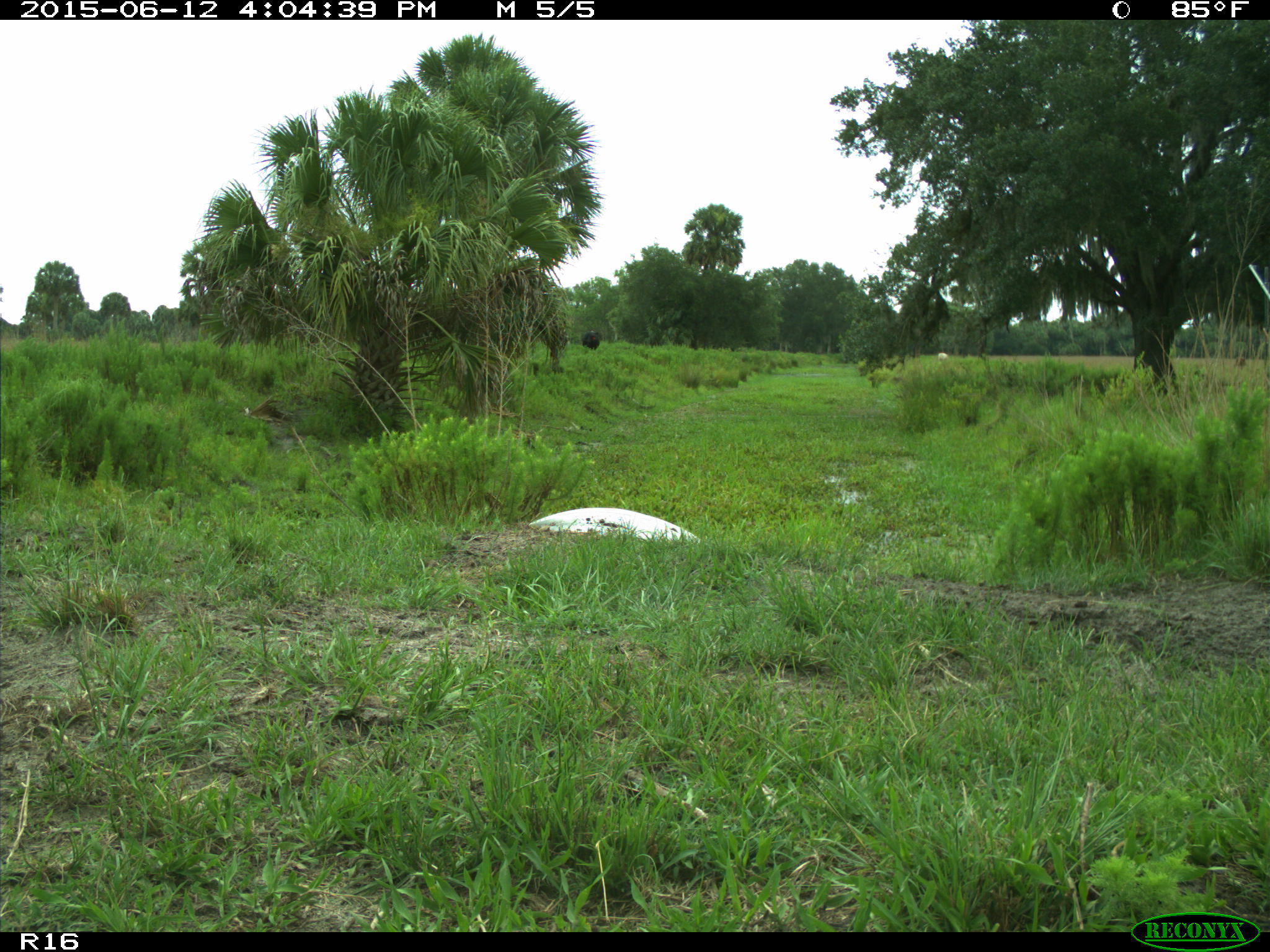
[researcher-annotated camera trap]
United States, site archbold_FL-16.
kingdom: Animalia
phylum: Chordata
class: Mammalia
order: Artiodactyla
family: Bovidae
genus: Bos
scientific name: Bos taurus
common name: domestic cow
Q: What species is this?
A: Bos taurus (domestic cow).